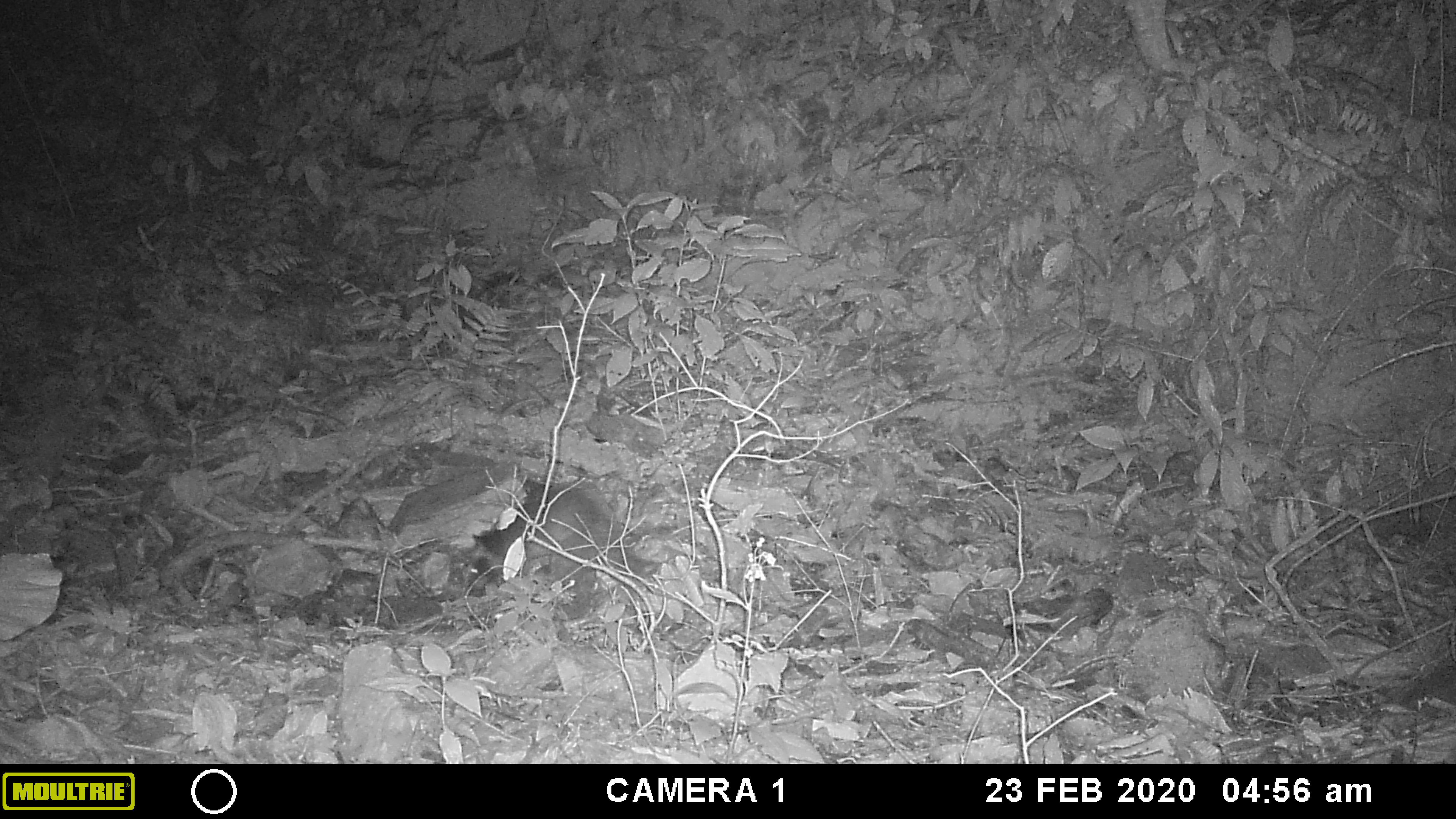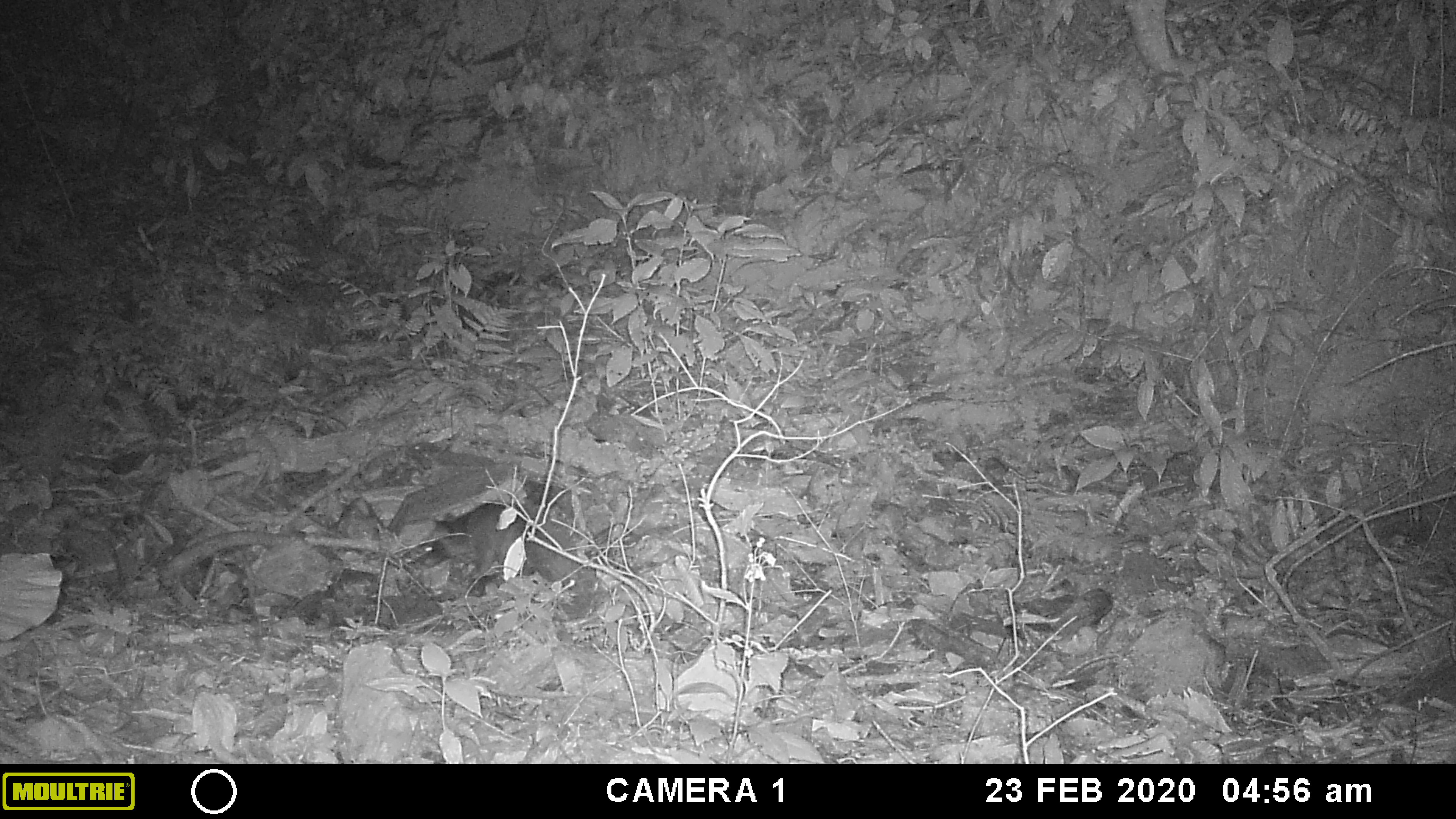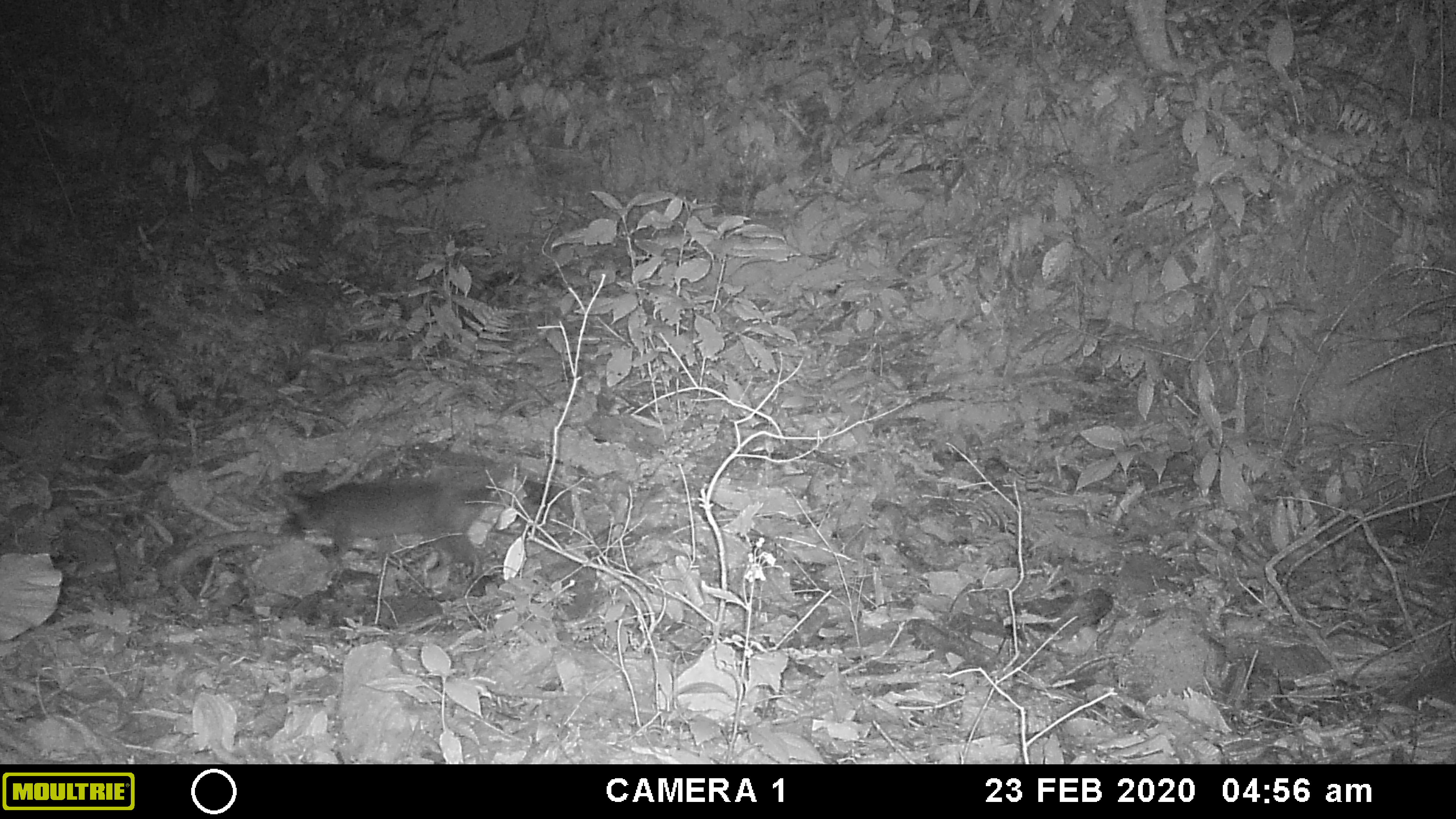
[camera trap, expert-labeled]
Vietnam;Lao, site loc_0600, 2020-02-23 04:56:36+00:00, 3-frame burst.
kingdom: Animalia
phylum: Chordata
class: Mammalia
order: Carnivora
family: Viverridae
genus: Paguma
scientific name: Paguma larvata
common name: masked palm civet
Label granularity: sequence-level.